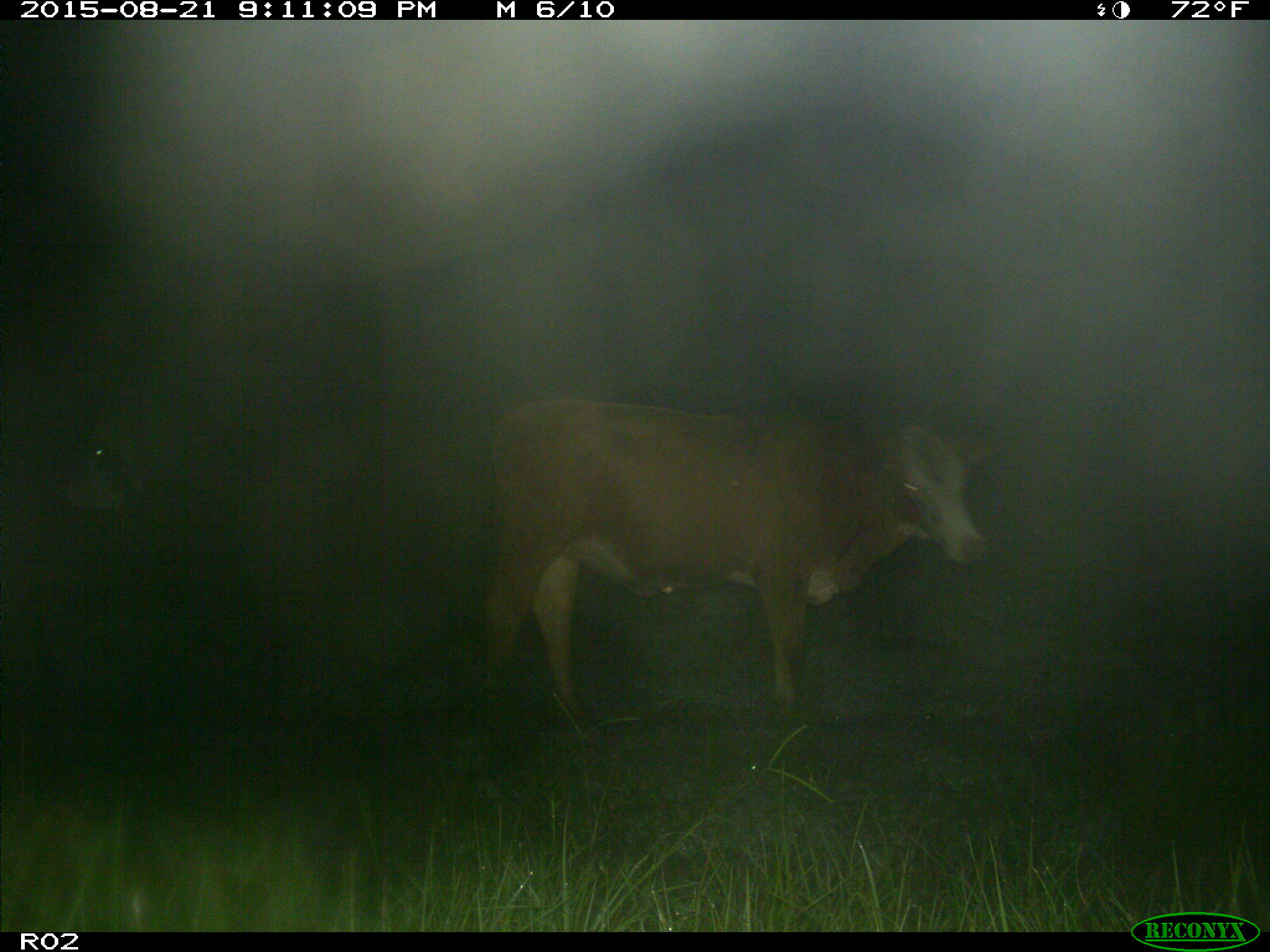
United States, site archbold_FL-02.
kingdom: Animalia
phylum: Chordata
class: Mammalia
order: Artiodactyla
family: Bovidae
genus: Bos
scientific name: Bos taurus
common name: domestic cow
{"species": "Bos taurus (domestic cow)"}